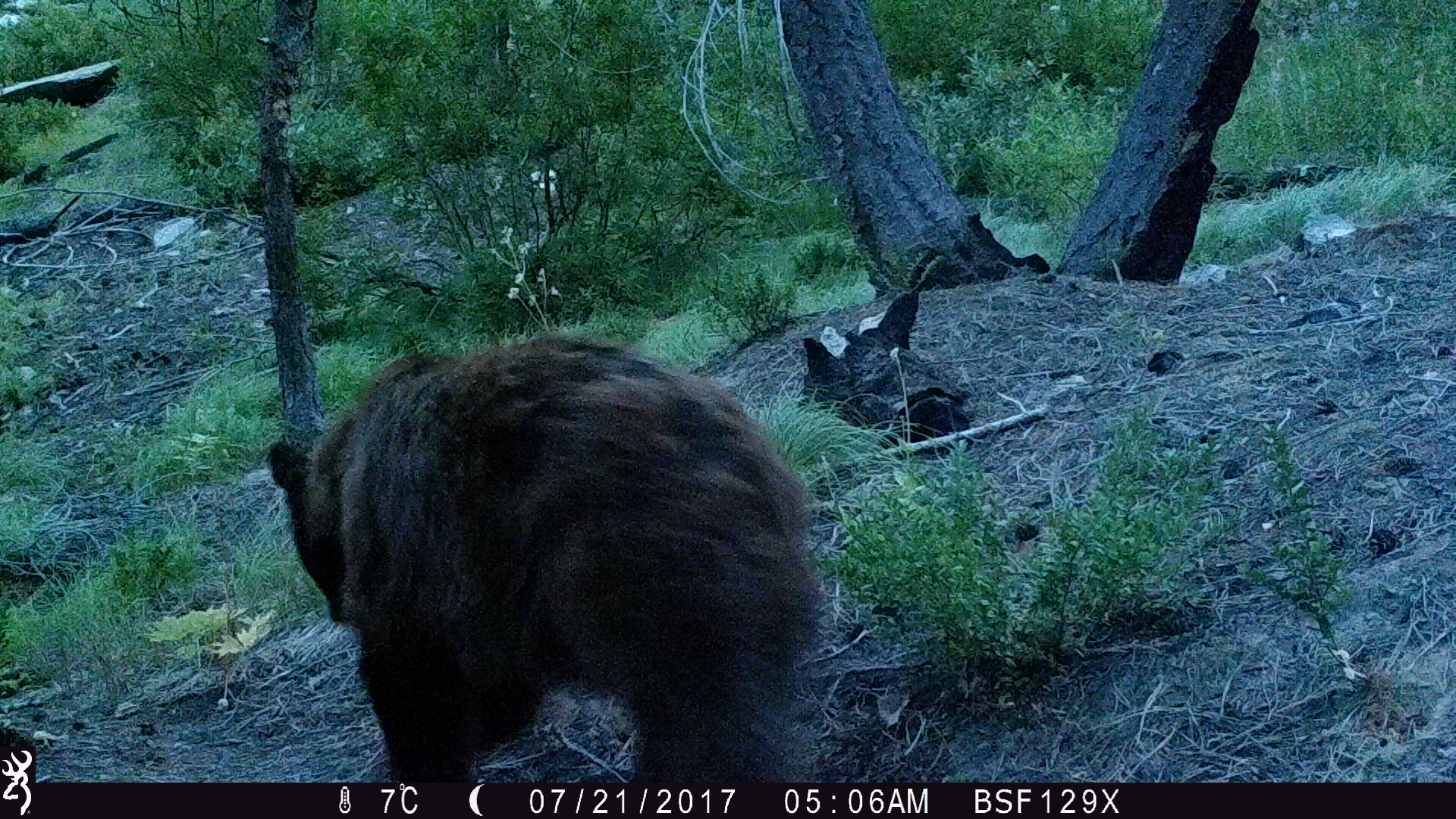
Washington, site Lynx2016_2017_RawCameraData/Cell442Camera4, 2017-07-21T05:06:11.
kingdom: Animalia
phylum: Chordata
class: Mammalia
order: Carnivora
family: Ursidae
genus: Ursus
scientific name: Ursus americanus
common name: american black bear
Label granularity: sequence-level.